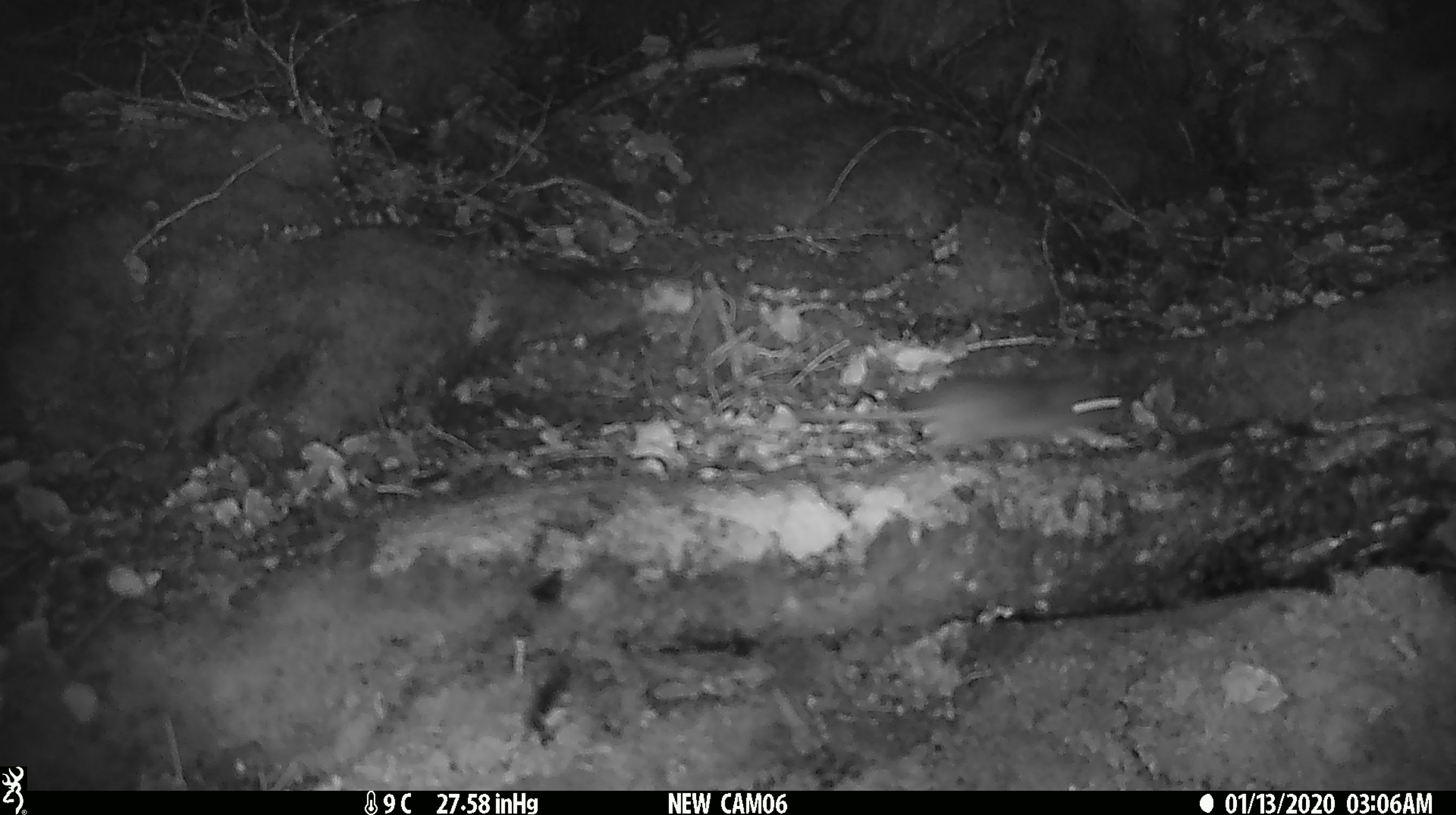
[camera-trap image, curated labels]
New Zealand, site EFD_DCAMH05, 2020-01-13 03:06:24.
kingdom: Animalia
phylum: Chordata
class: Mammalia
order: Rodentia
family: Muridae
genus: Mus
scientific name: Mus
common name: mouse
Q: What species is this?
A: Mouse (Mus).